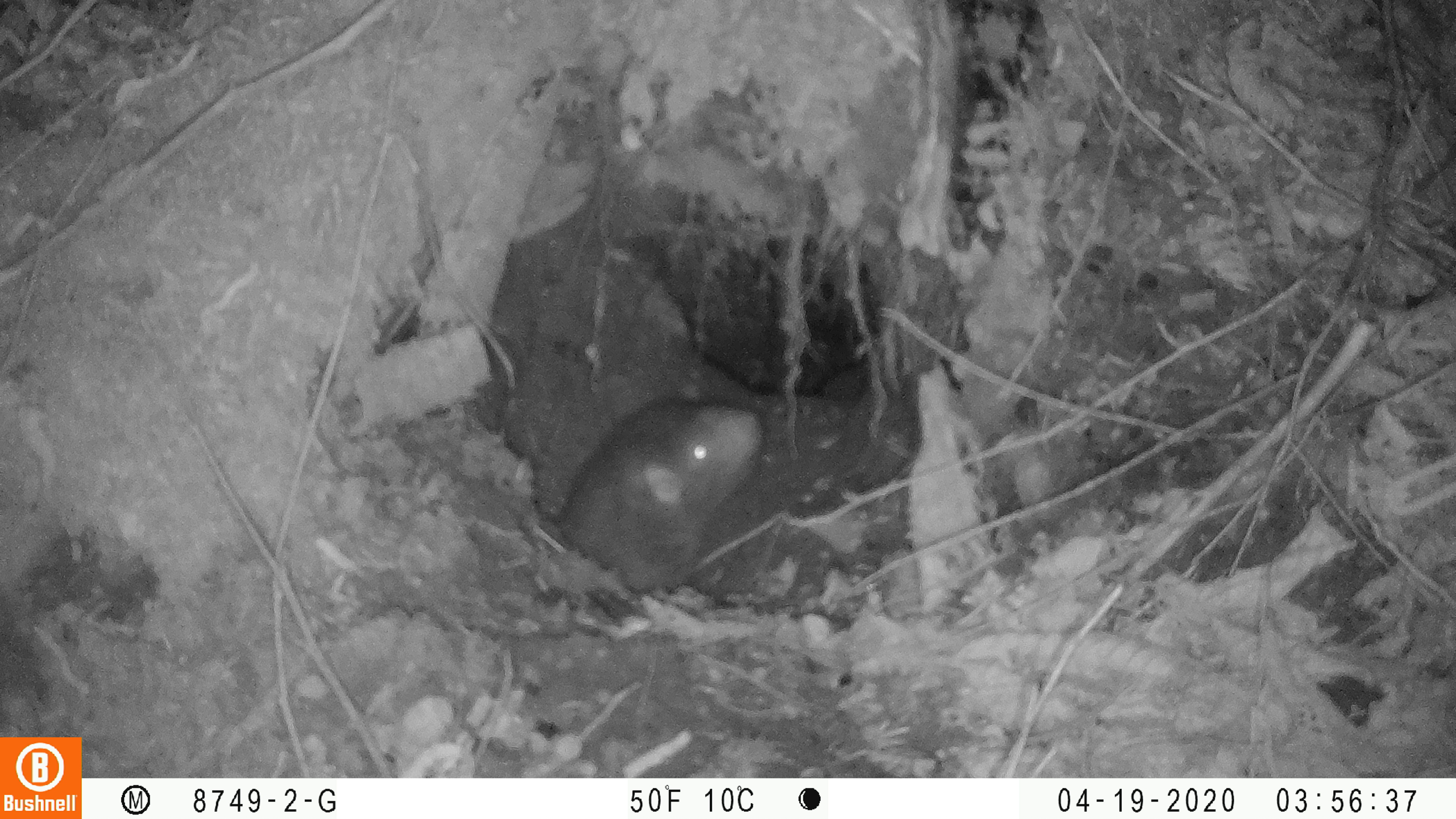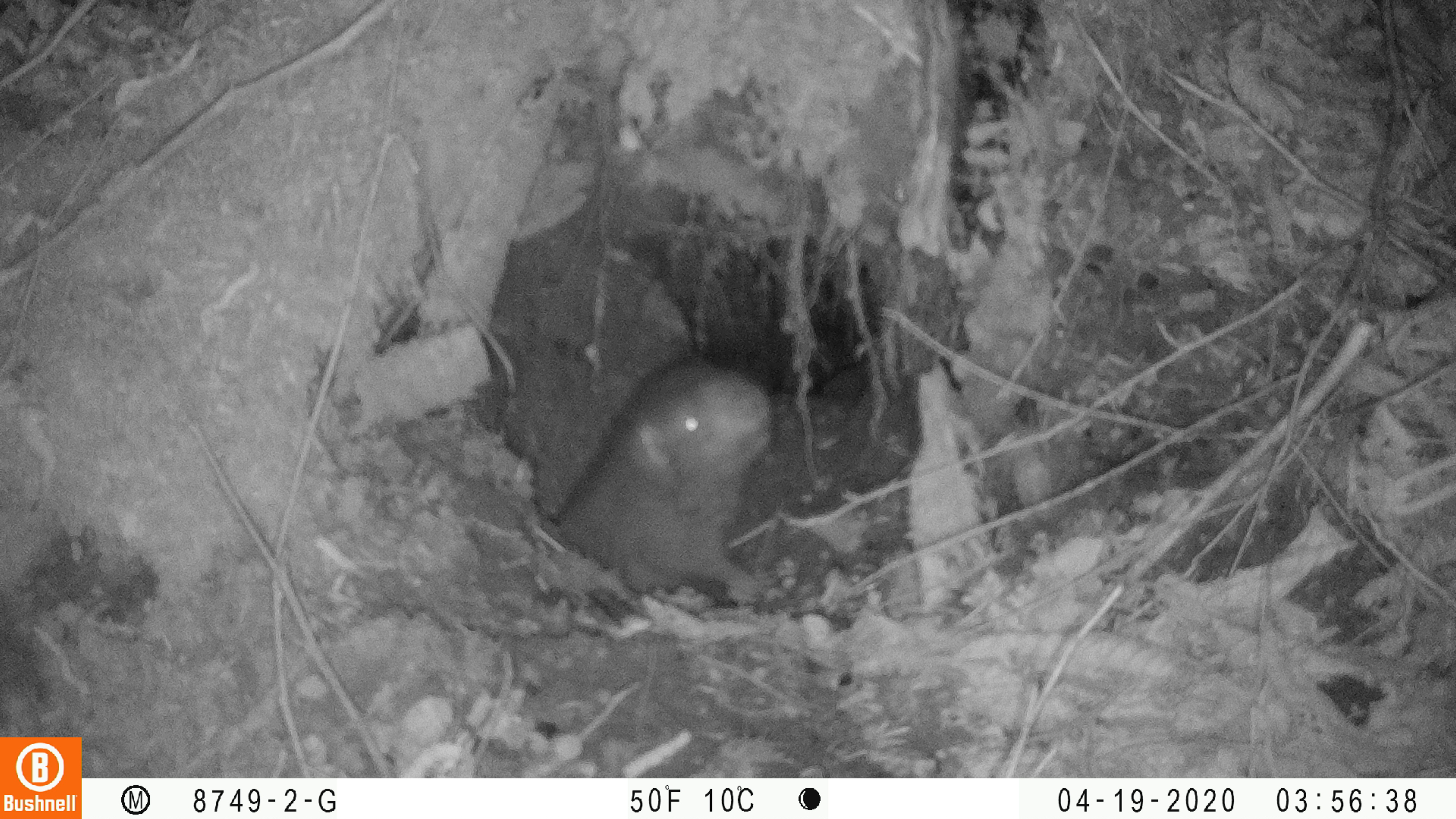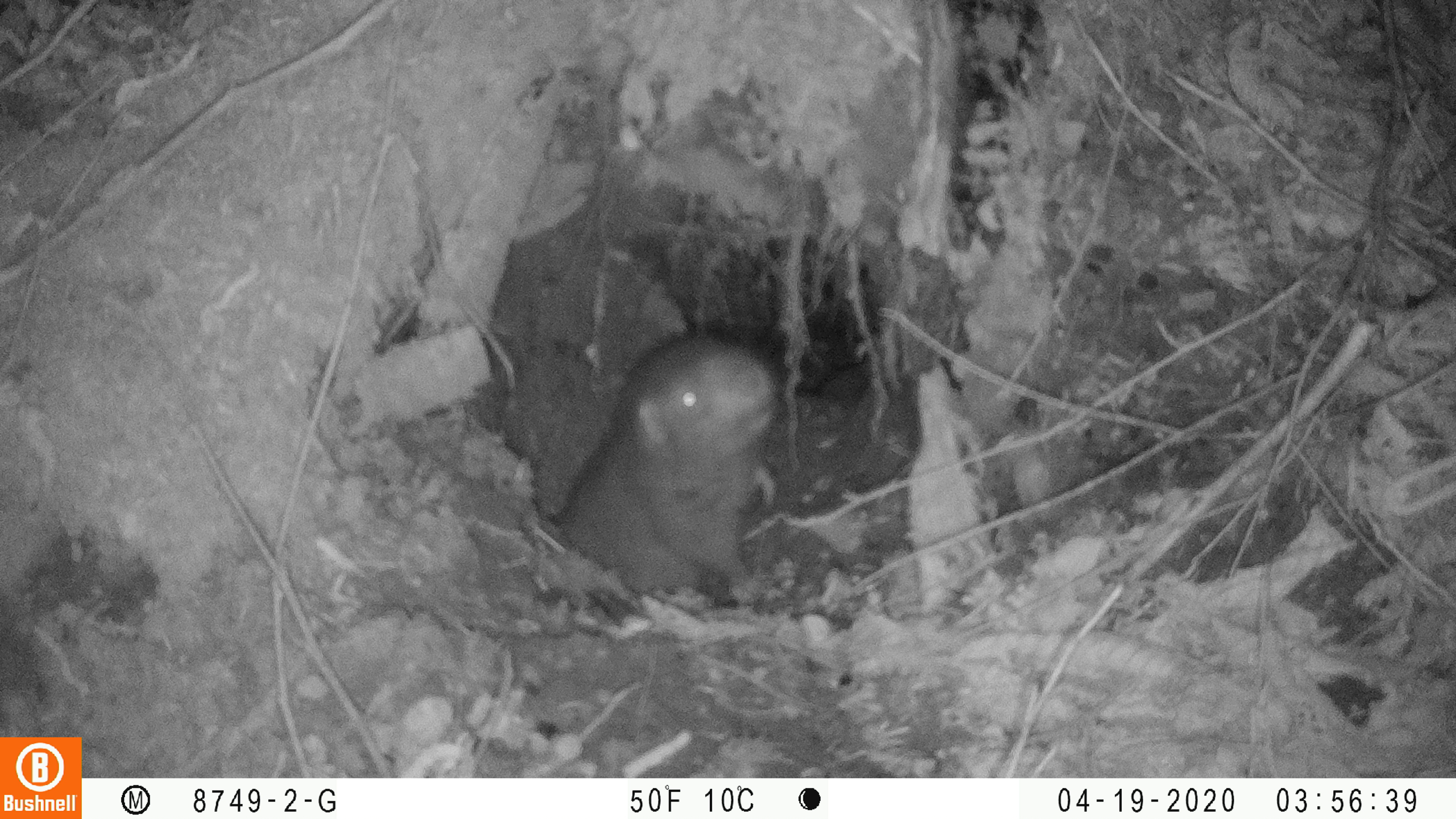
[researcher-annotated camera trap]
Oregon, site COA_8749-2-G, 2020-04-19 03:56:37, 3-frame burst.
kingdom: Animalia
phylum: Chordata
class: Mammalia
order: Rodentia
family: Aplodontiidae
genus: Aplodontia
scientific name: Aplodontia rufa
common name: mountain beaver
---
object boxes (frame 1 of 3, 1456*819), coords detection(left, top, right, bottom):
mountain beaver: detection(548, 382, 776, 584)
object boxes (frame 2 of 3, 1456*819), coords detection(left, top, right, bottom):
mountain beaver: detection(550, 346, 781, 600)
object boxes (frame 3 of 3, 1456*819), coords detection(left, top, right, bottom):
mountain beaver: detection(558, 325, 778, 602)